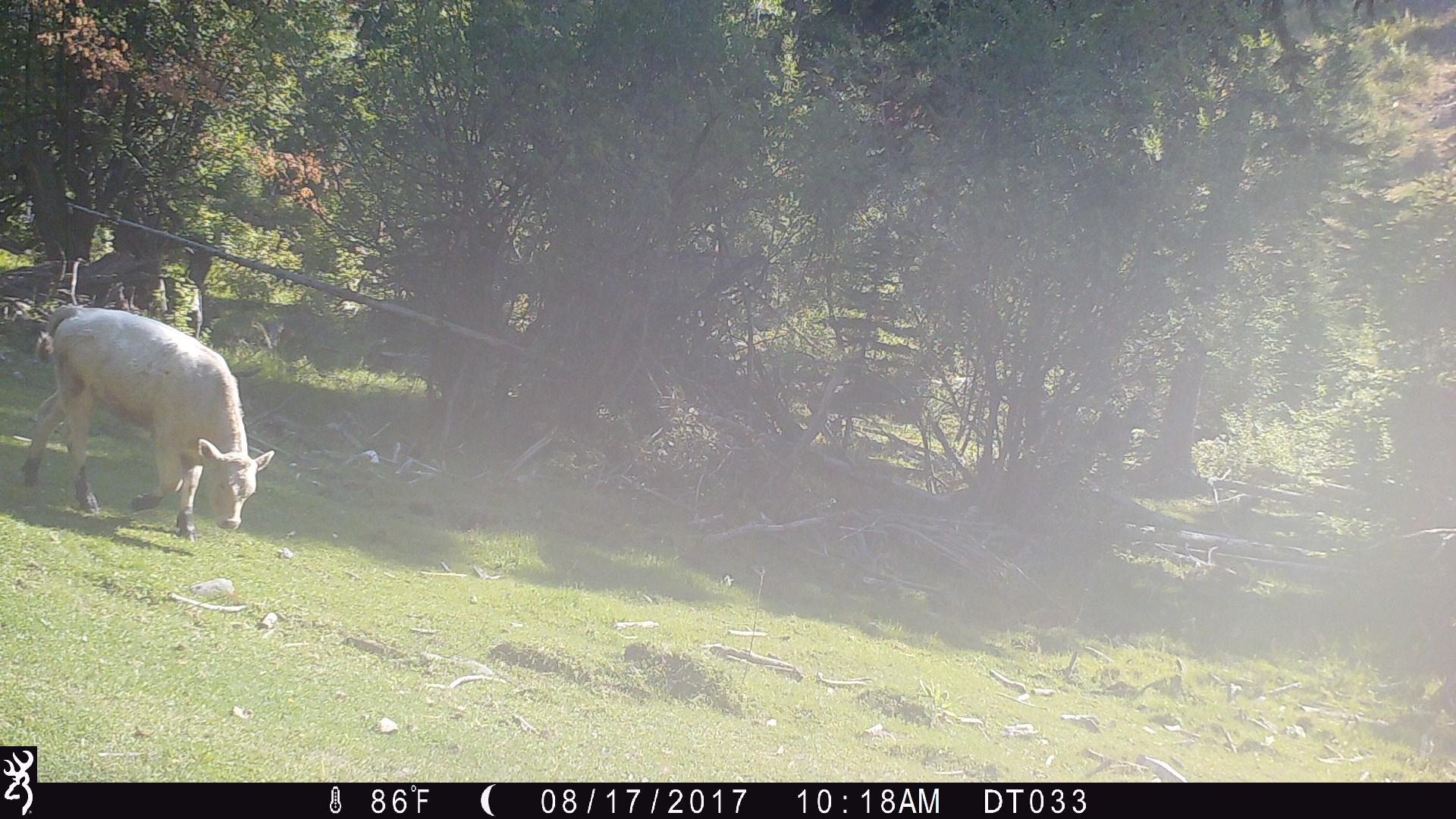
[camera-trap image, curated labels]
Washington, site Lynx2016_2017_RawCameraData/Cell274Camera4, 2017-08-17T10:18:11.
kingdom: Animalia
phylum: Chordata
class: Mammalia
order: Artiodactyla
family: Bovidae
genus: Bos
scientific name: Bos taurus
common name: domestic cattle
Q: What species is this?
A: Domestic cattle (Bos taurus).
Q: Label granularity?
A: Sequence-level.